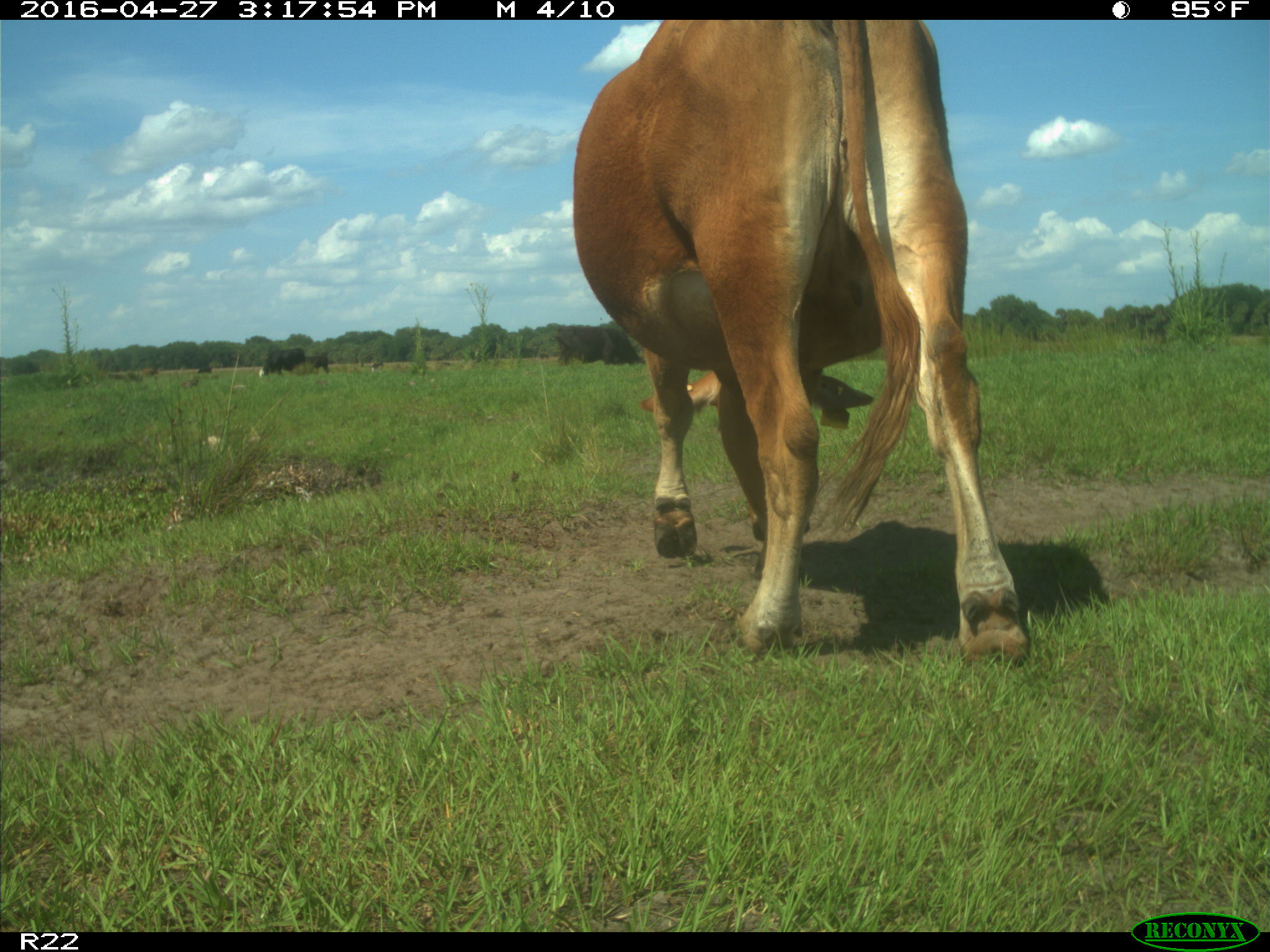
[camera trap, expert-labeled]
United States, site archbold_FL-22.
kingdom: Animalia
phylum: Chordata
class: Mammalia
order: Artiodactyla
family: Bovidae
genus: Bos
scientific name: Bos taurus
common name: domestic cow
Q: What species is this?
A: Bos taurus (domestic cow).